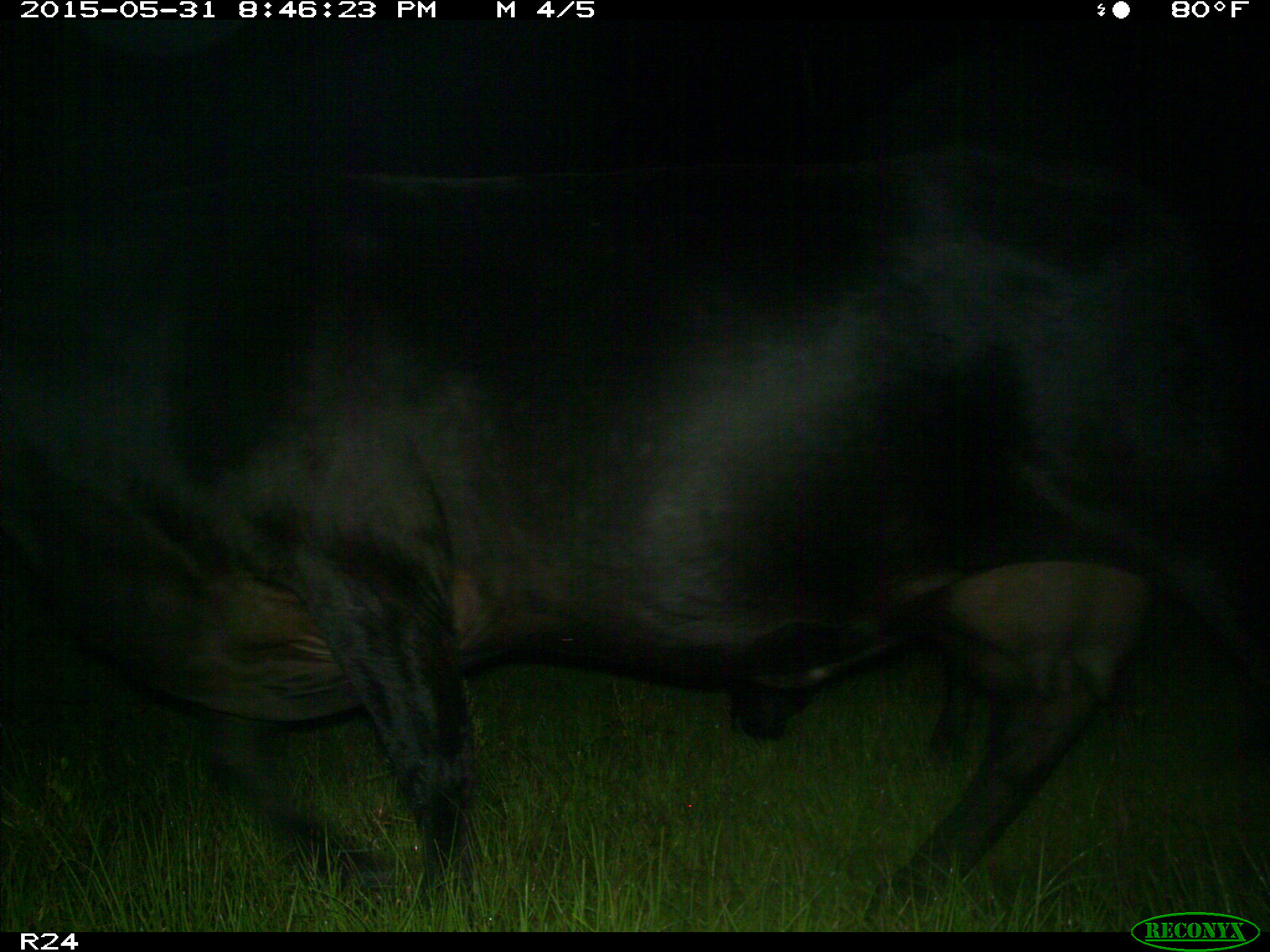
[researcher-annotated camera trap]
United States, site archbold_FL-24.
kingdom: Animalia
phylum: Chordata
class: Mammalia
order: Artiodactyla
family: Bovidae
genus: Bos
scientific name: Bos taurus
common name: domestic cow